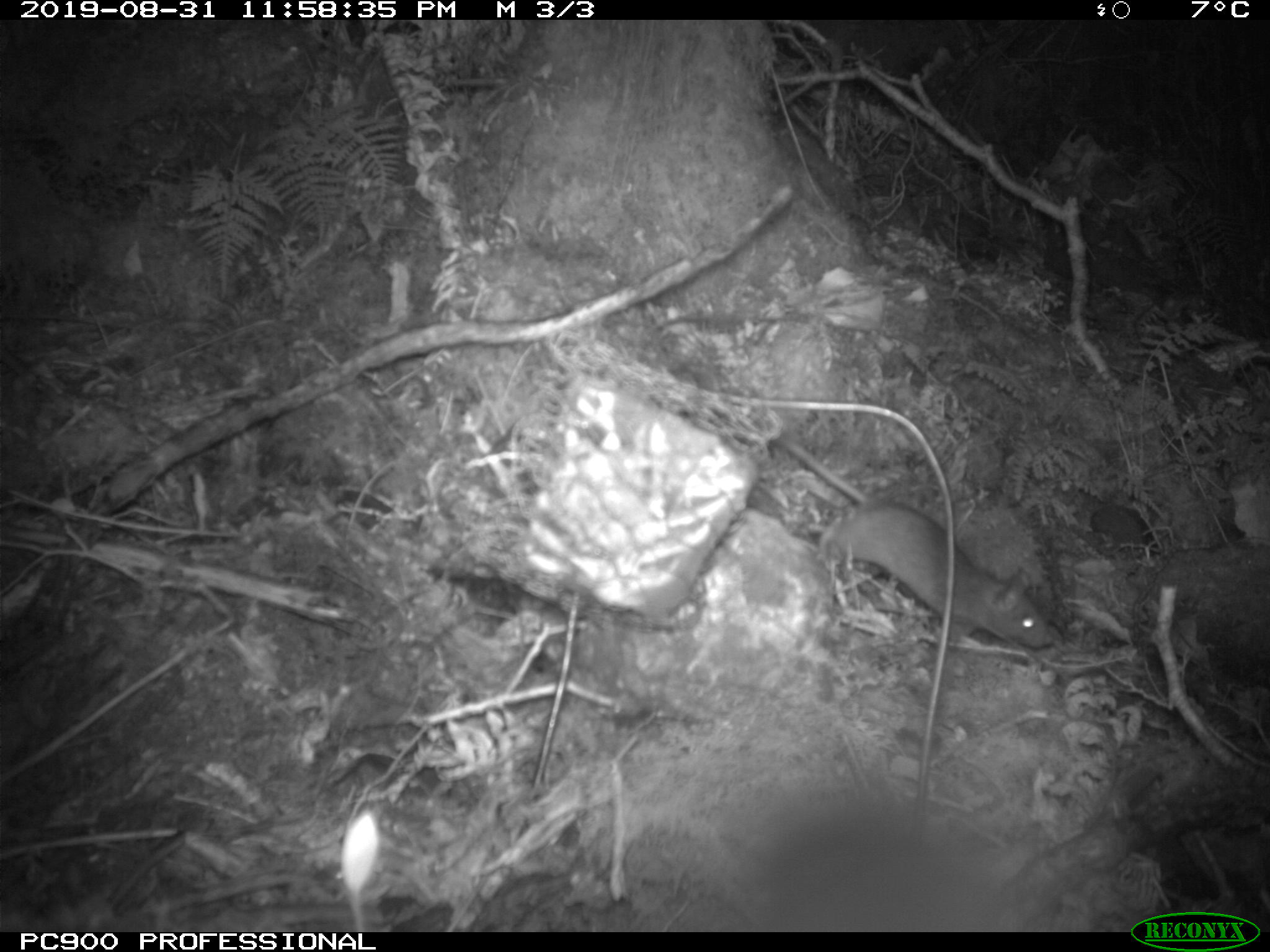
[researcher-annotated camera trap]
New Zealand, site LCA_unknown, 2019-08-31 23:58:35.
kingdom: Animalia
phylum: Chordata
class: Mammalia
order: Rodentia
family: Muridae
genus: Rattus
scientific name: Rattus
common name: rat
Rat (Rattus).